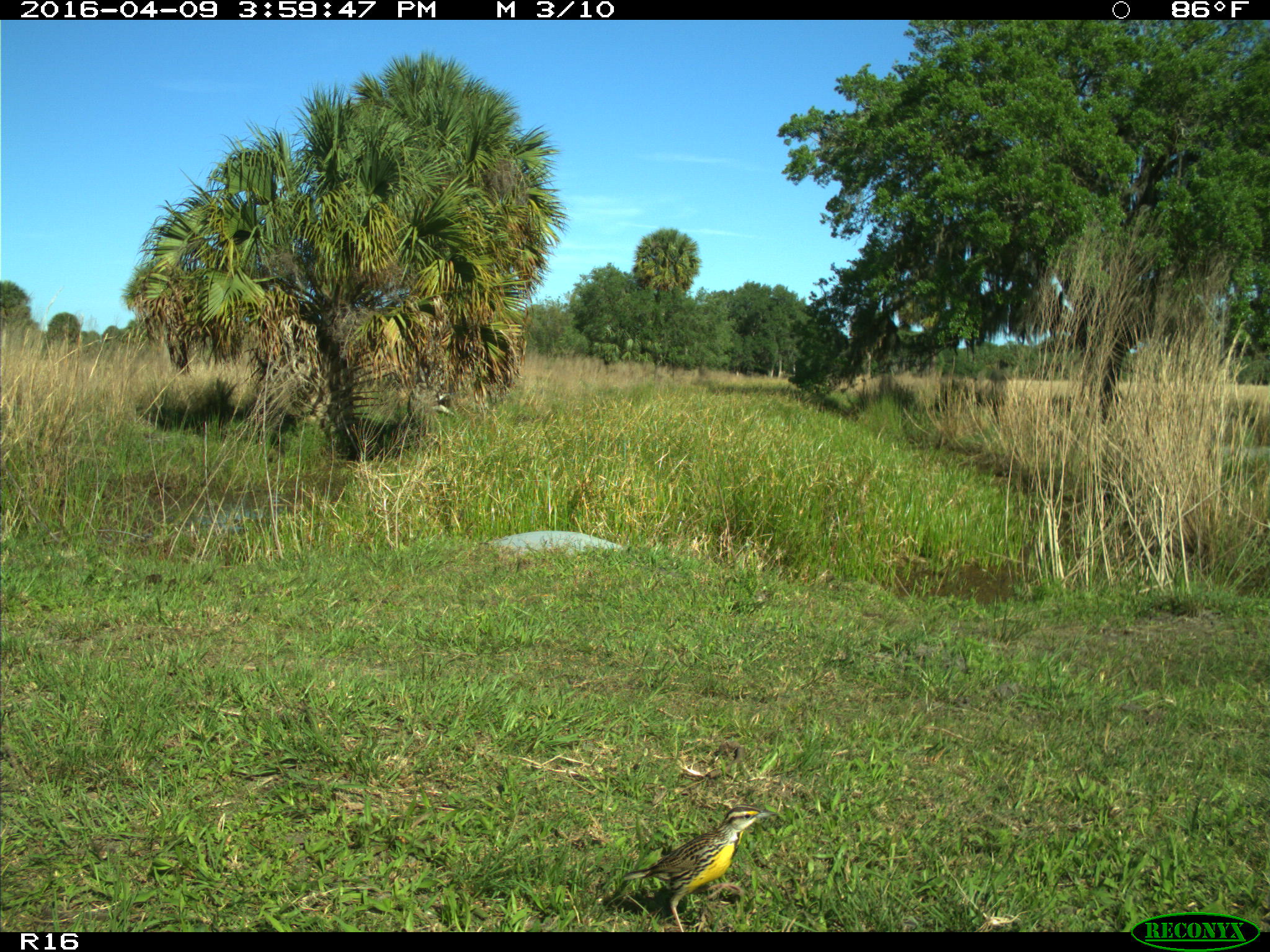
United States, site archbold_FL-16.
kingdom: Animalia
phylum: Chordata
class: Aves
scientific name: Aves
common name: birds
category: unidentified bird